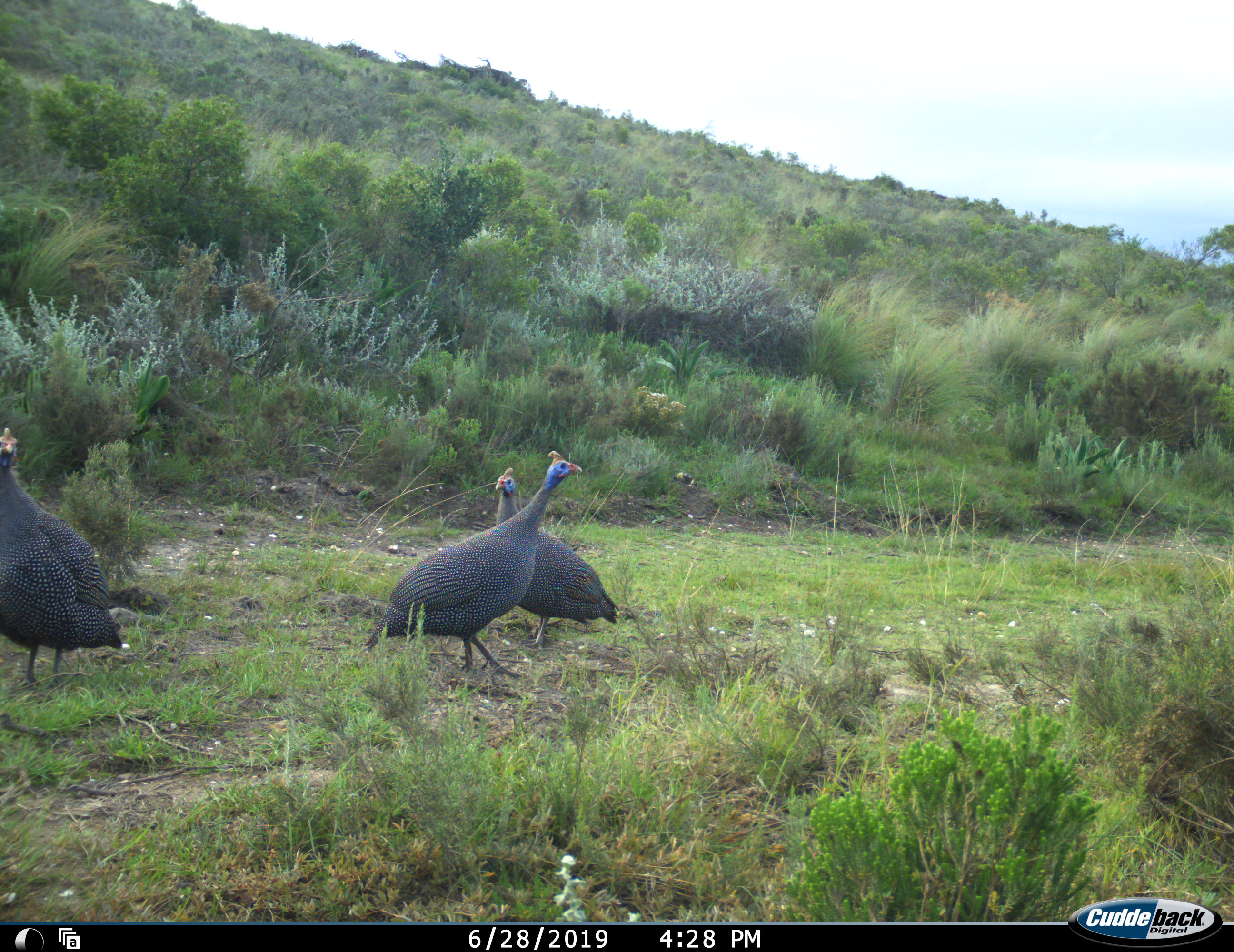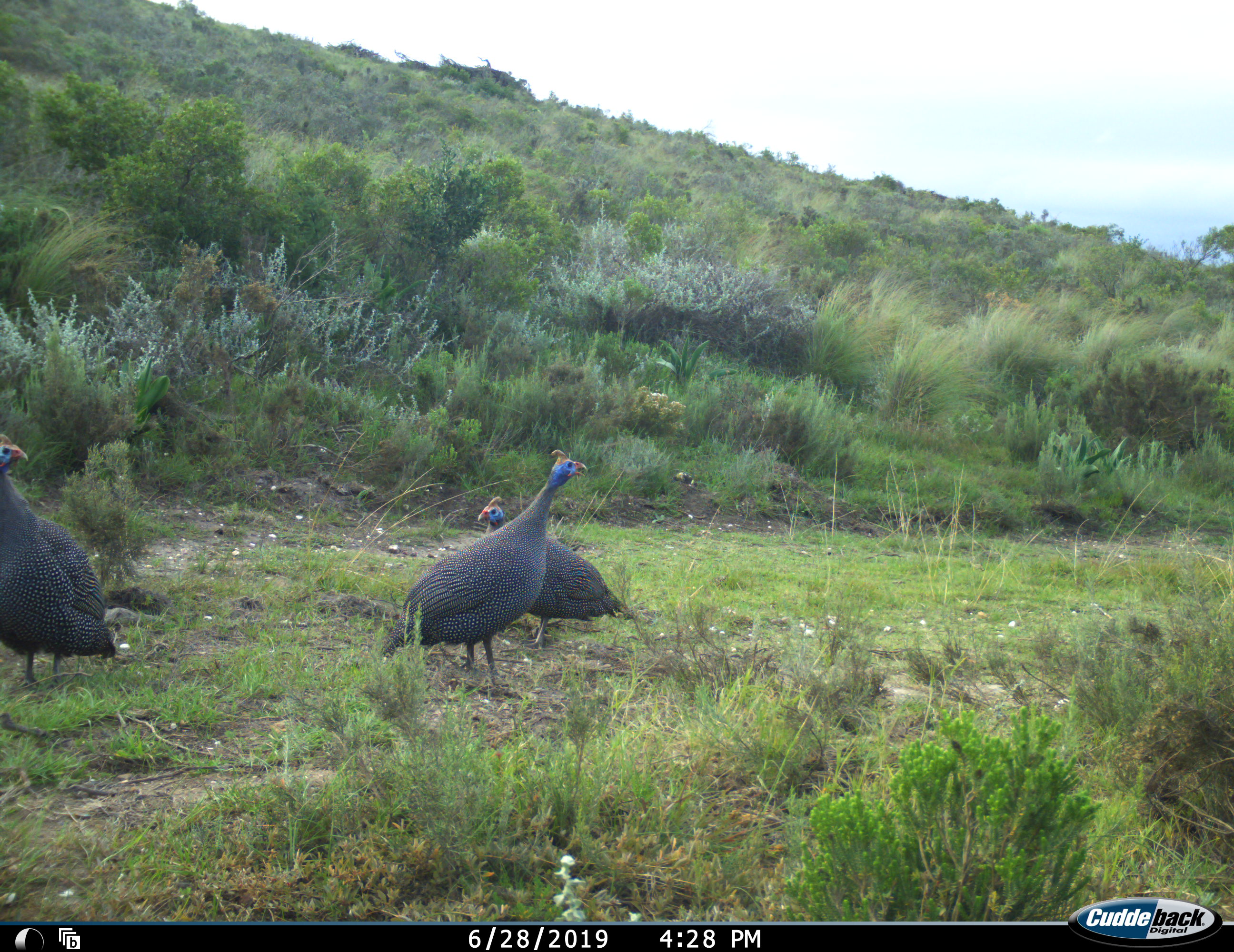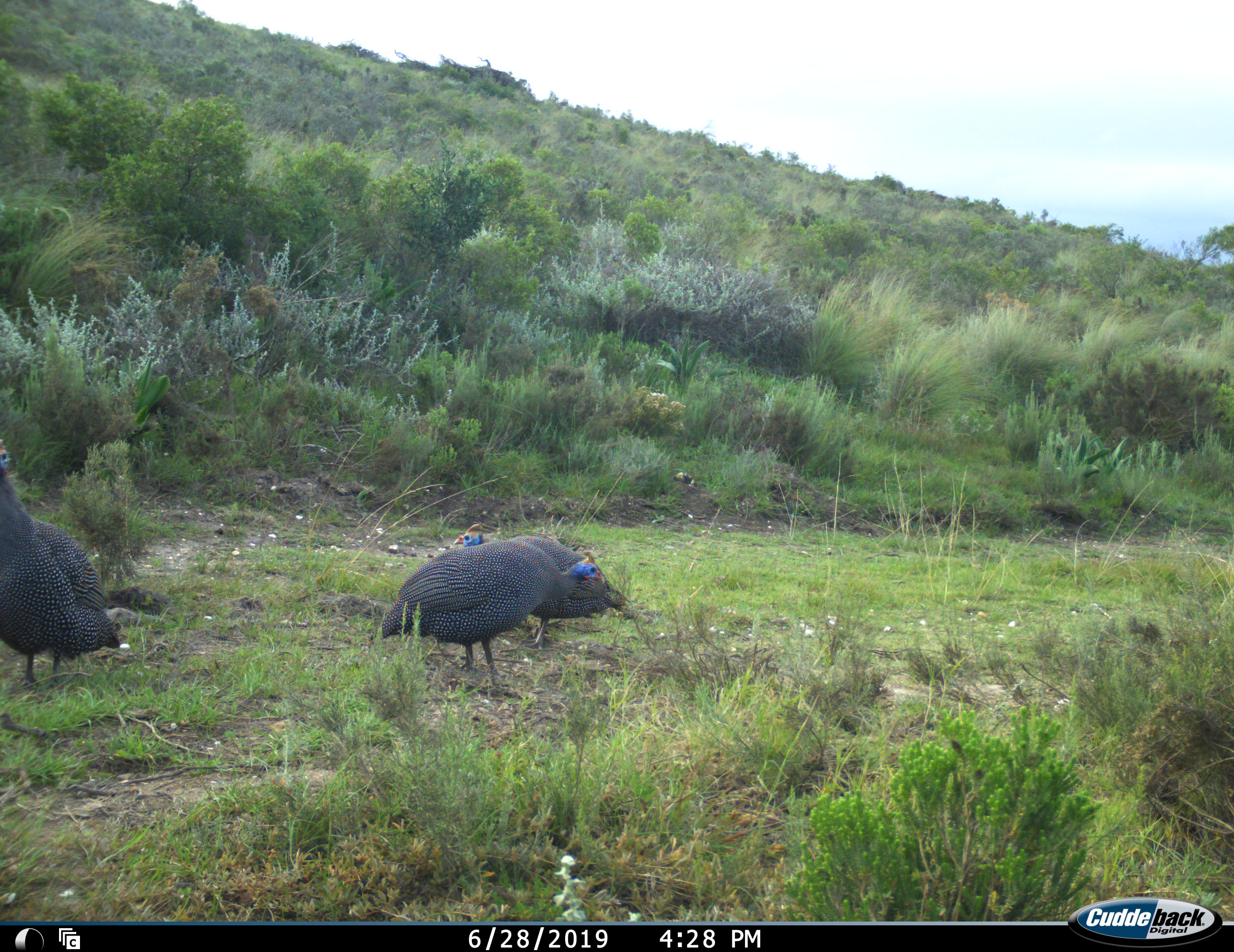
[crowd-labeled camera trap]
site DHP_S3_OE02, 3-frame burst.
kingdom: Animalia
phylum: Chordata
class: Aves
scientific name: Aves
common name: bird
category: birdother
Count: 3.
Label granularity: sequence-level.